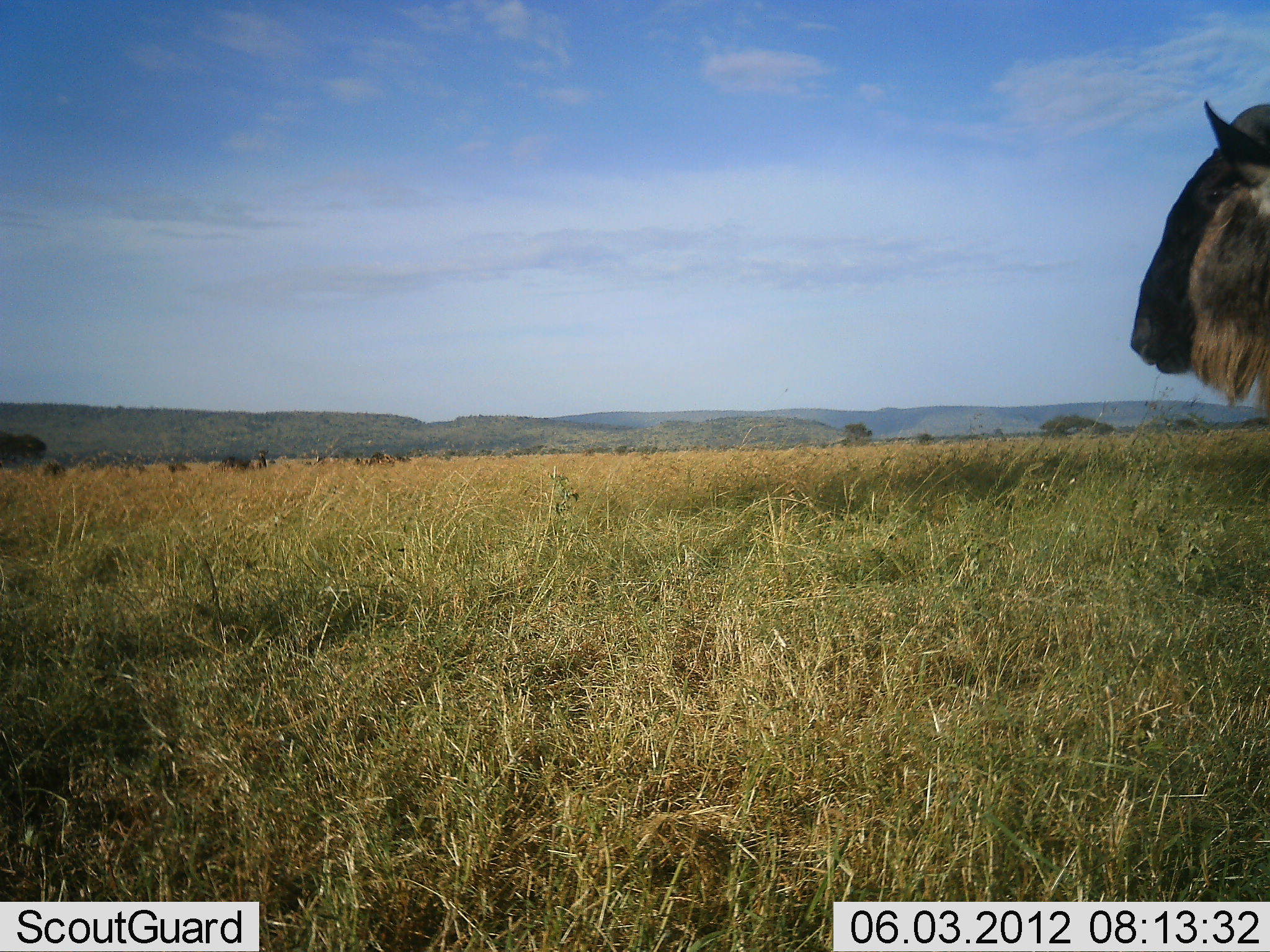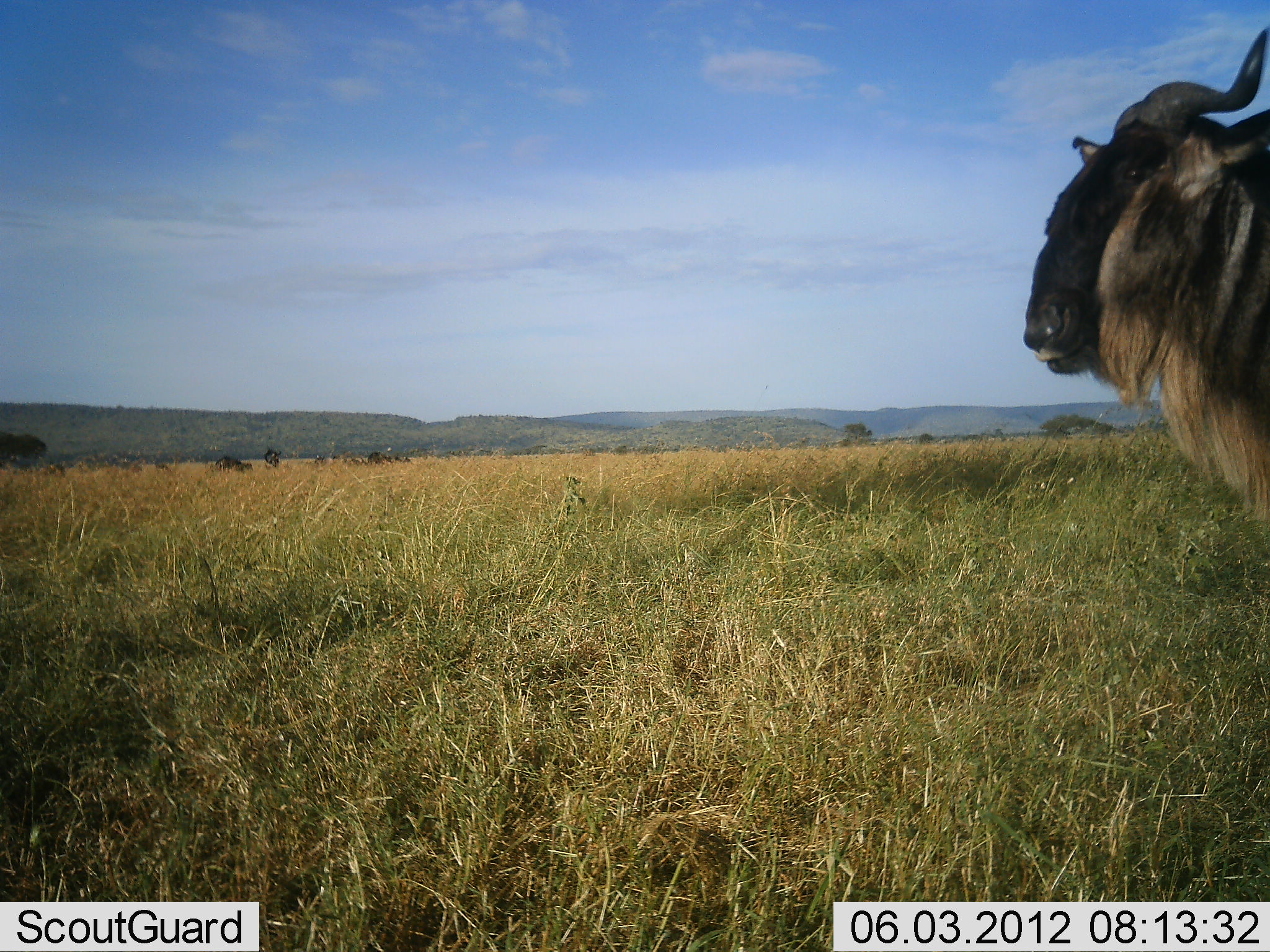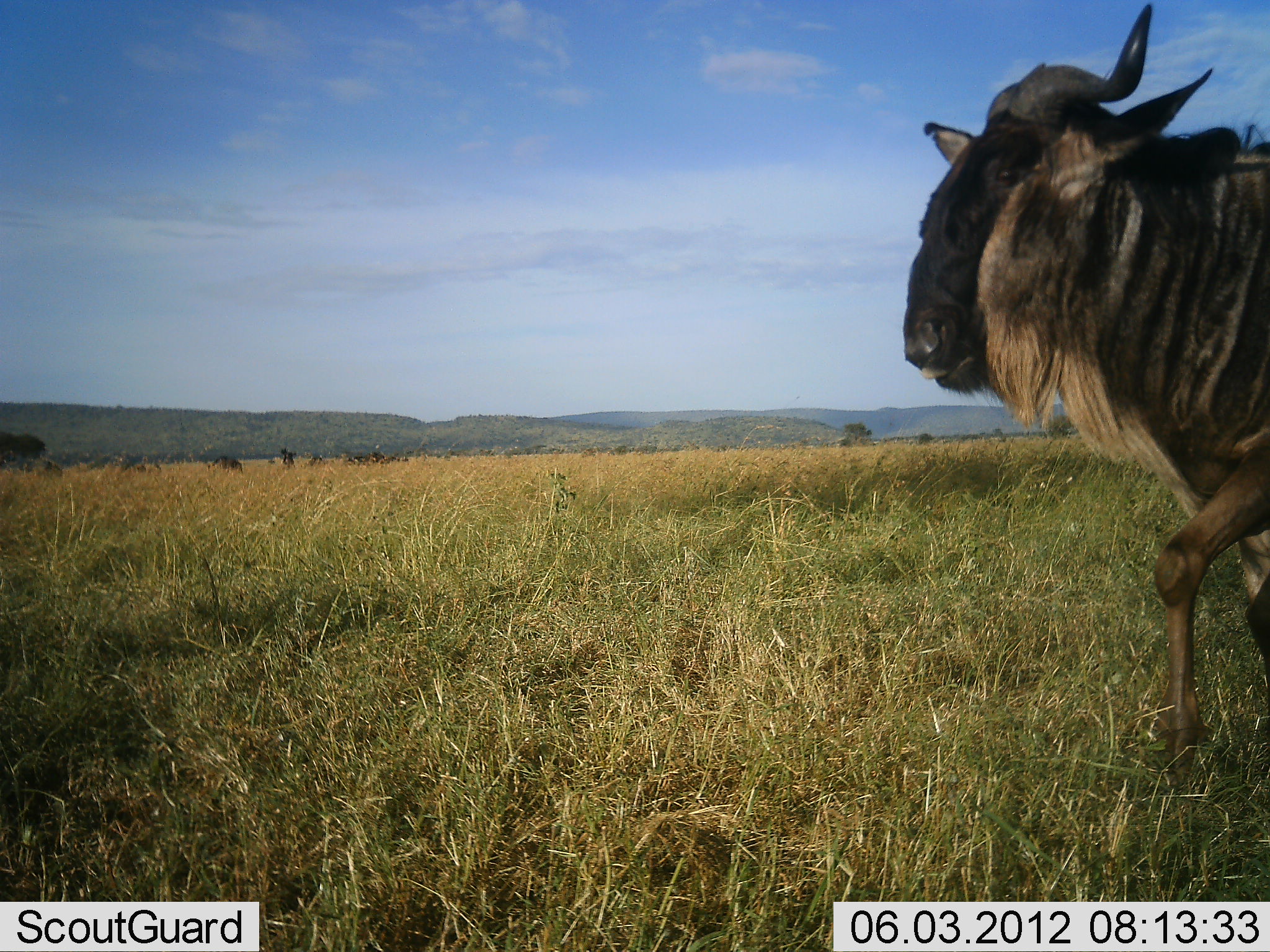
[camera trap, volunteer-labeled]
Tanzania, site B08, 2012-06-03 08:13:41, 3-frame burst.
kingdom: Animalia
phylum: Chordata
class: Mammalia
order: Artiodactyla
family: Bovidae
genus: Connochaetes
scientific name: Connochaetes taurinus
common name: blue wildebeest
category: wildebeest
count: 1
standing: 30%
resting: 0%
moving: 70%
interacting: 0%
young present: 0%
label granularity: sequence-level